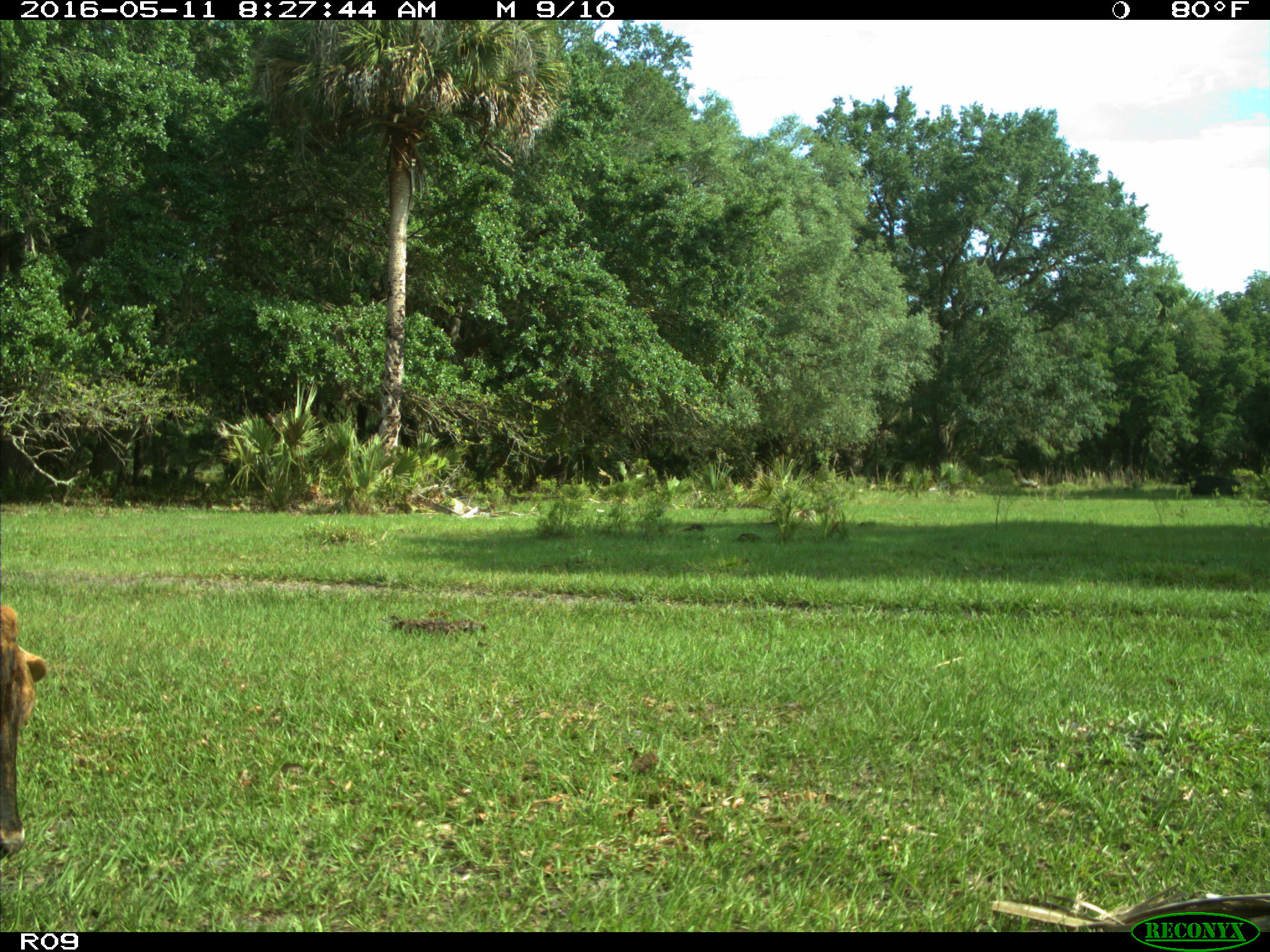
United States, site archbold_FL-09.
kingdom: Animalia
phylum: Chordata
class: Mammalia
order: Artiodactyla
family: Bovidae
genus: Bos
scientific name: Bos taurus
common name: domestic cow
Bos taurus (domestic cow).